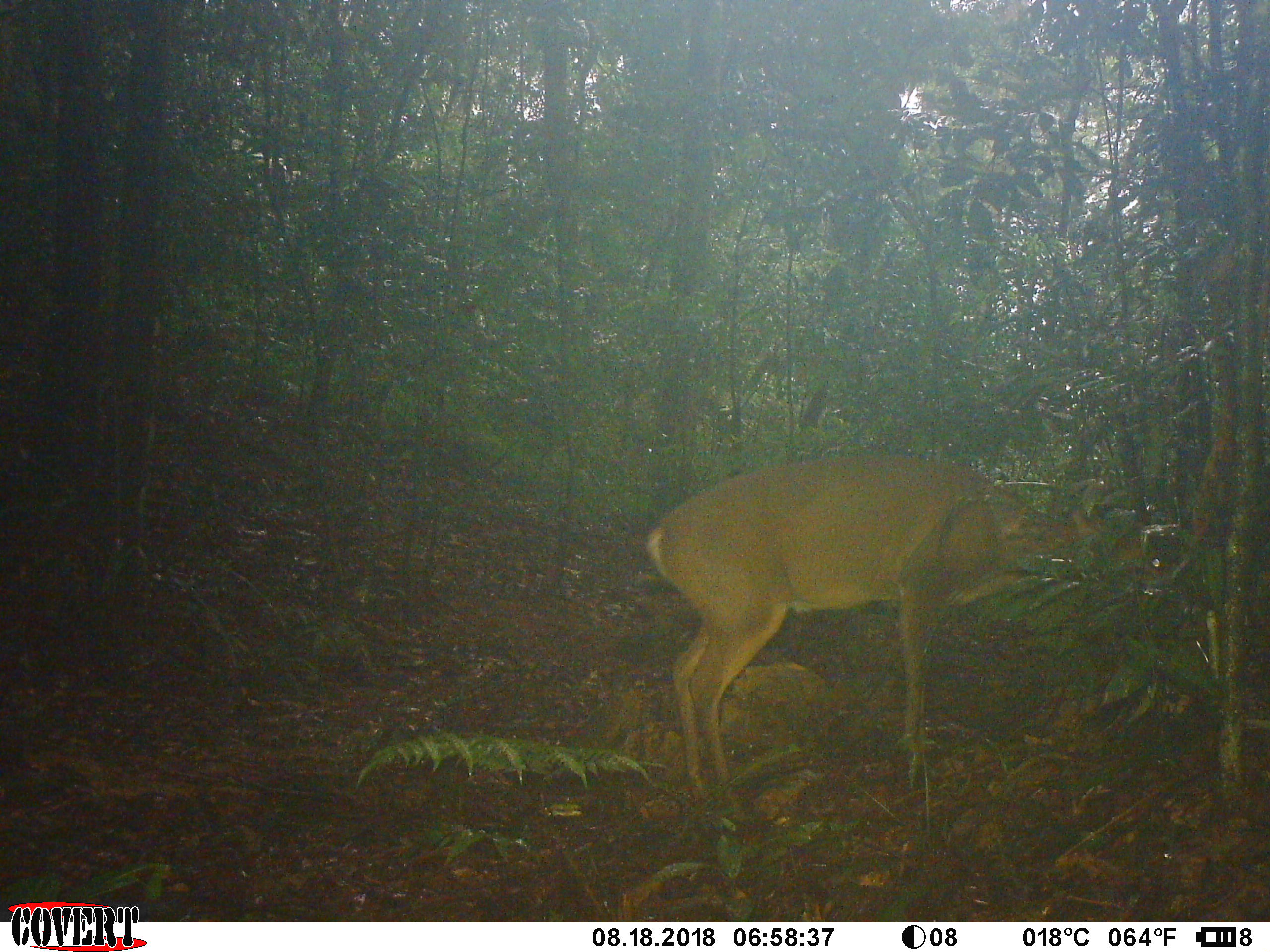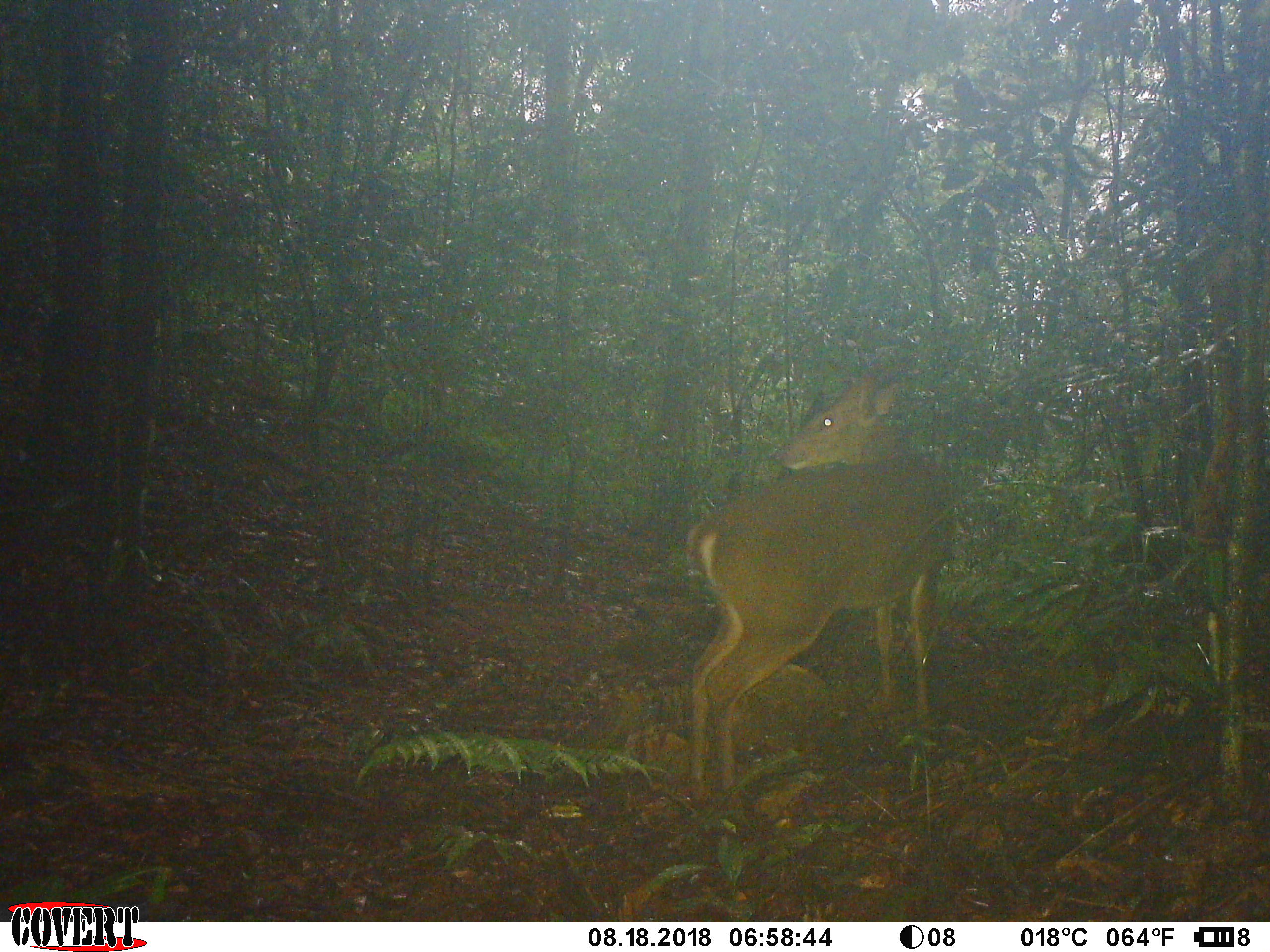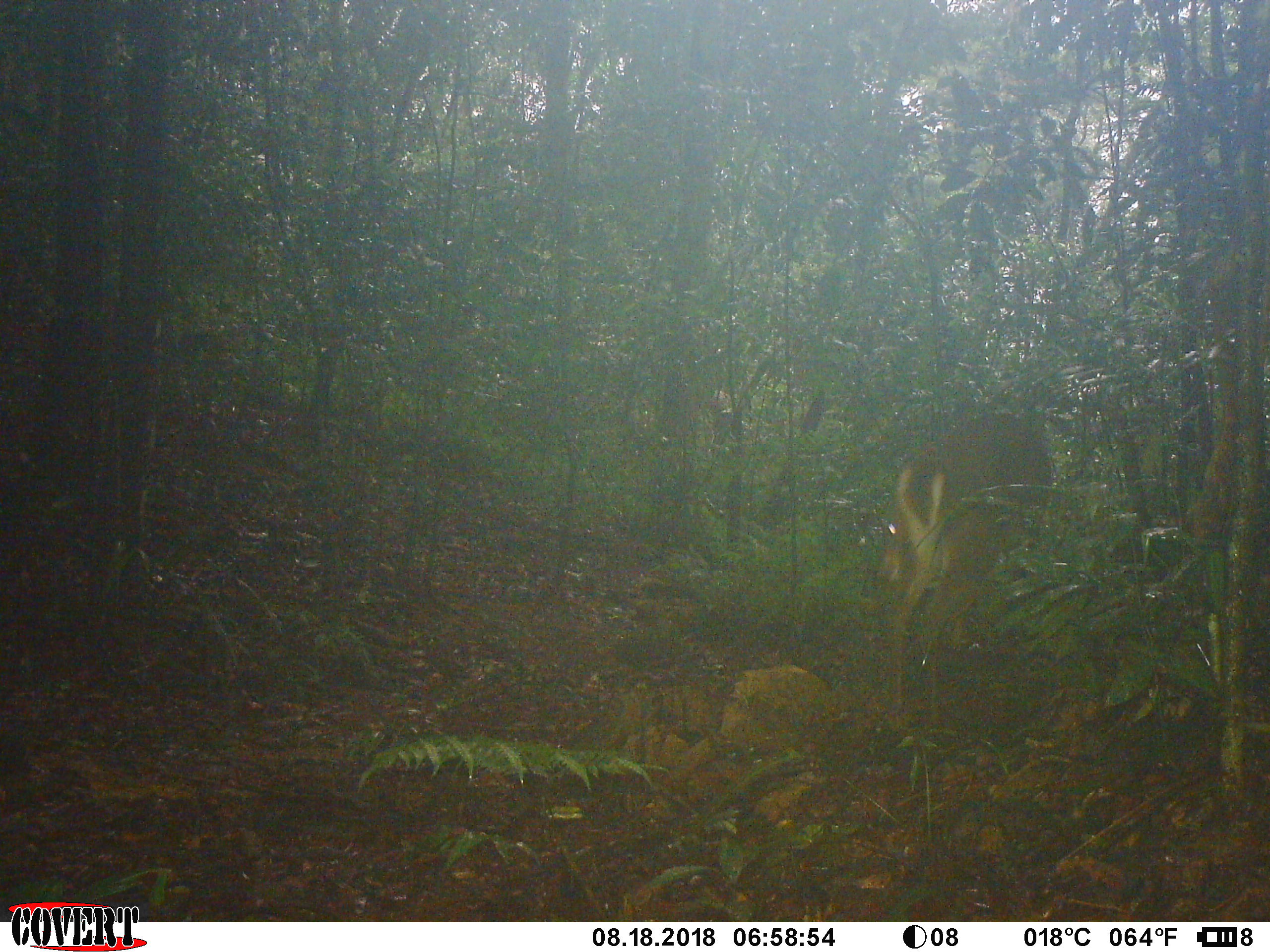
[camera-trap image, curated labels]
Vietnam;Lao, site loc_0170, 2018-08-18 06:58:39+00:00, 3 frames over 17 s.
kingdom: Animalia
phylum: Chordata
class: Mammalia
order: Artiodactyla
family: Cervidae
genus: Muntiacus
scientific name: Muntiacus vuquangensis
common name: large-antlered muntjac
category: large antlered muntjac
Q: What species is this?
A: Large antlered muntjac (large-antlered muntjac) (Muntiacus vuquangensis).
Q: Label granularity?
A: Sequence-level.